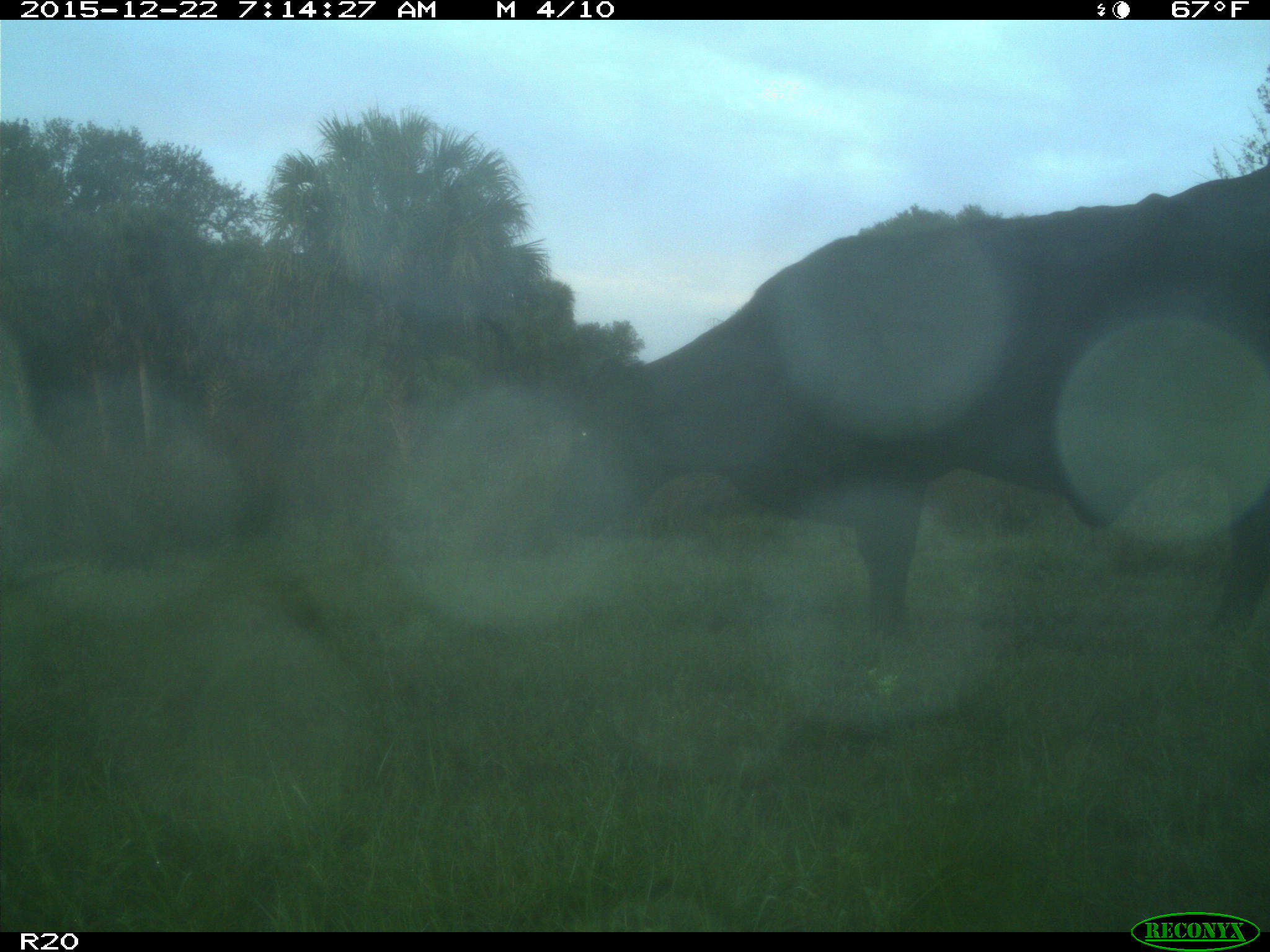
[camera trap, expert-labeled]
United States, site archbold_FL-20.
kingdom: Animalia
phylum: Chordata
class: Mammalia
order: Artiodactyla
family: Bovidae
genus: Bos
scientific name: Bos taurus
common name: domestic cow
Bos taurus (domestic cow).